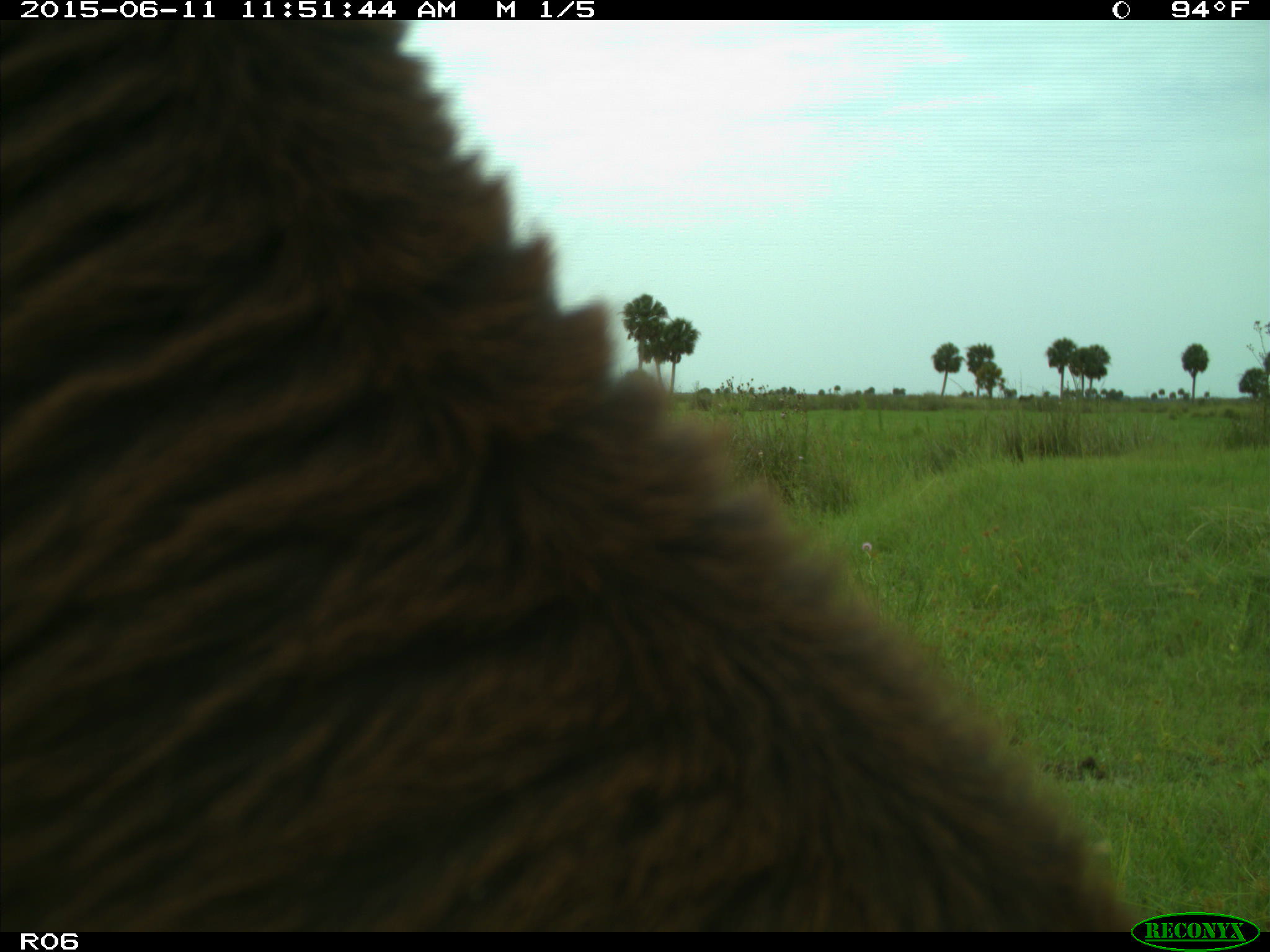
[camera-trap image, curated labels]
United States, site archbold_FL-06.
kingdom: Animalia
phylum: Chordata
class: Mammalia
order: Artiodactyla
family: Bovidae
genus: Bos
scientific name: Bos taurus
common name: domestic cow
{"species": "Bos taurus (domestic cow)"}